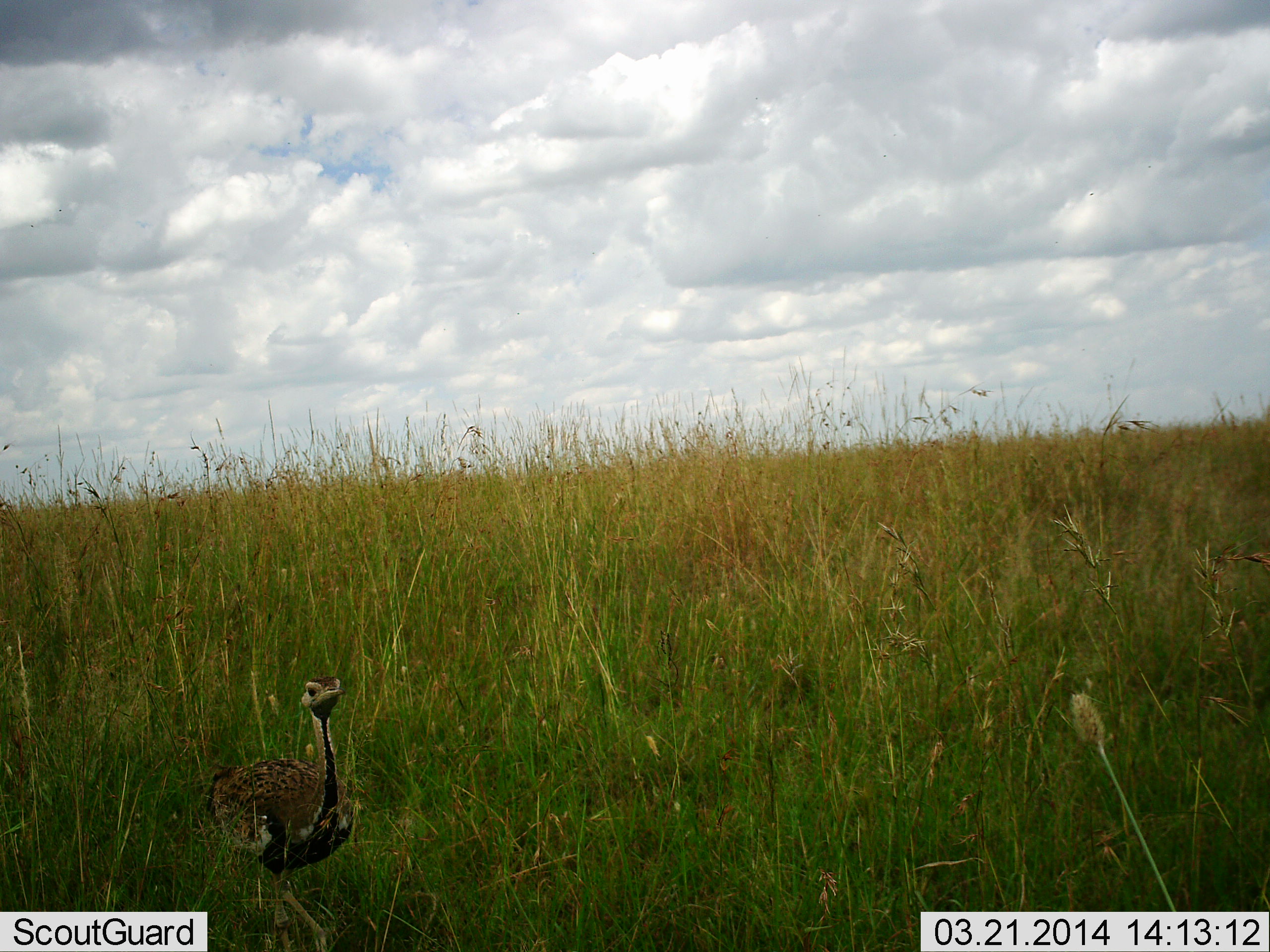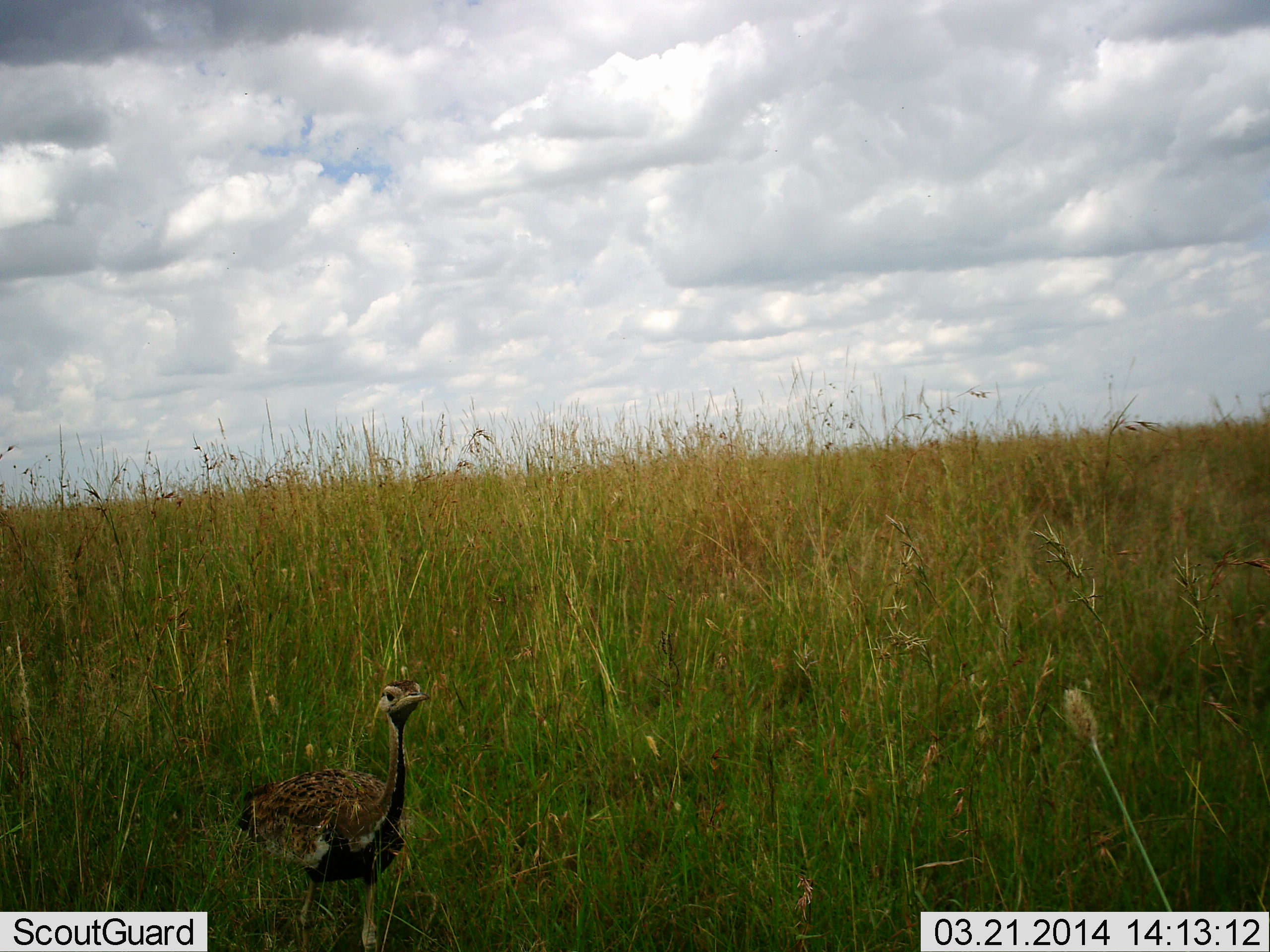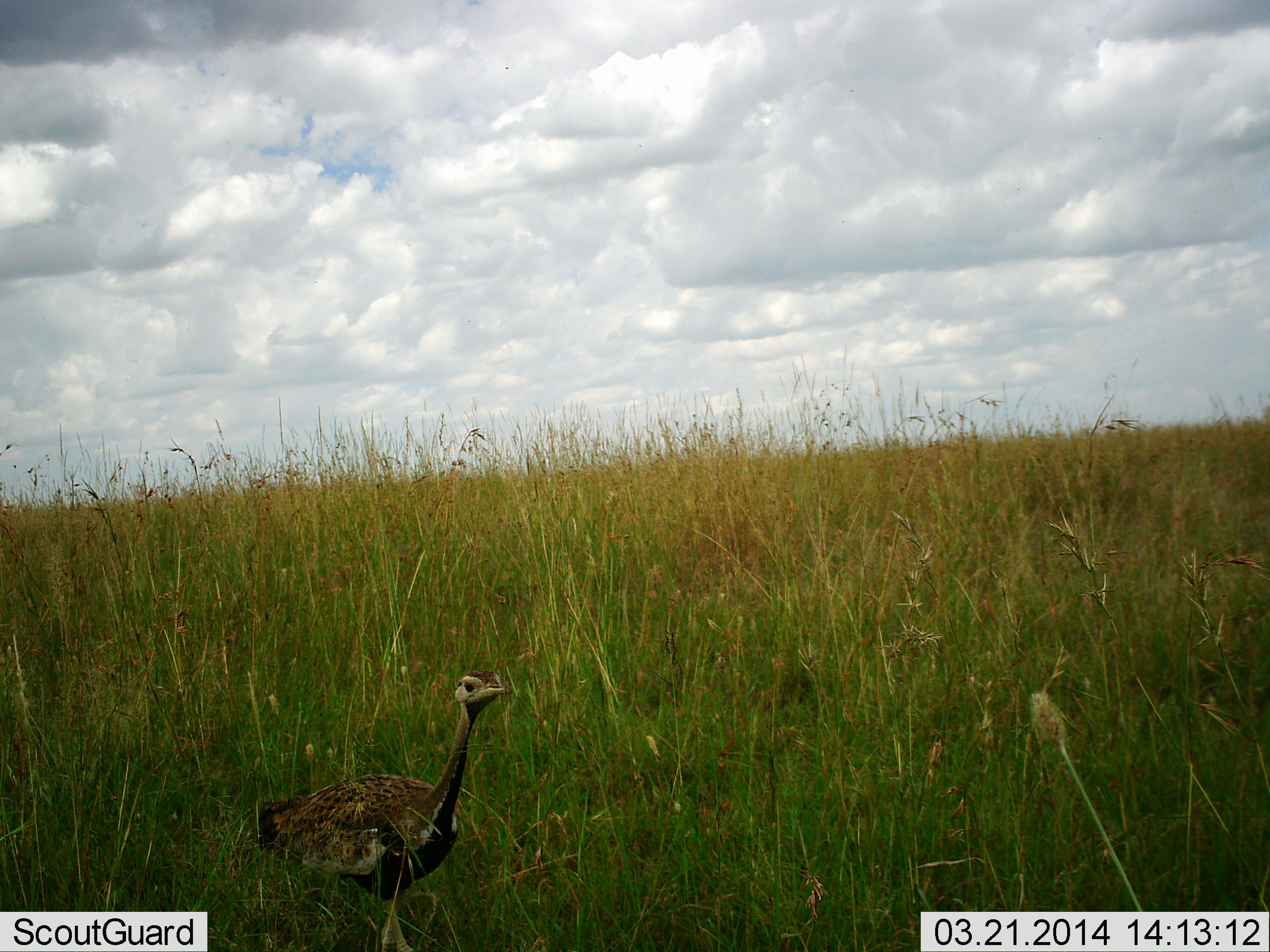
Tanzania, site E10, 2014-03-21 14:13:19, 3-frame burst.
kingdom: Animalia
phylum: Chordata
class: Aves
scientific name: Aves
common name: bird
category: otherbird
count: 1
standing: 10%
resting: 0%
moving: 90%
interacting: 0%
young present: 0%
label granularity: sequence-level